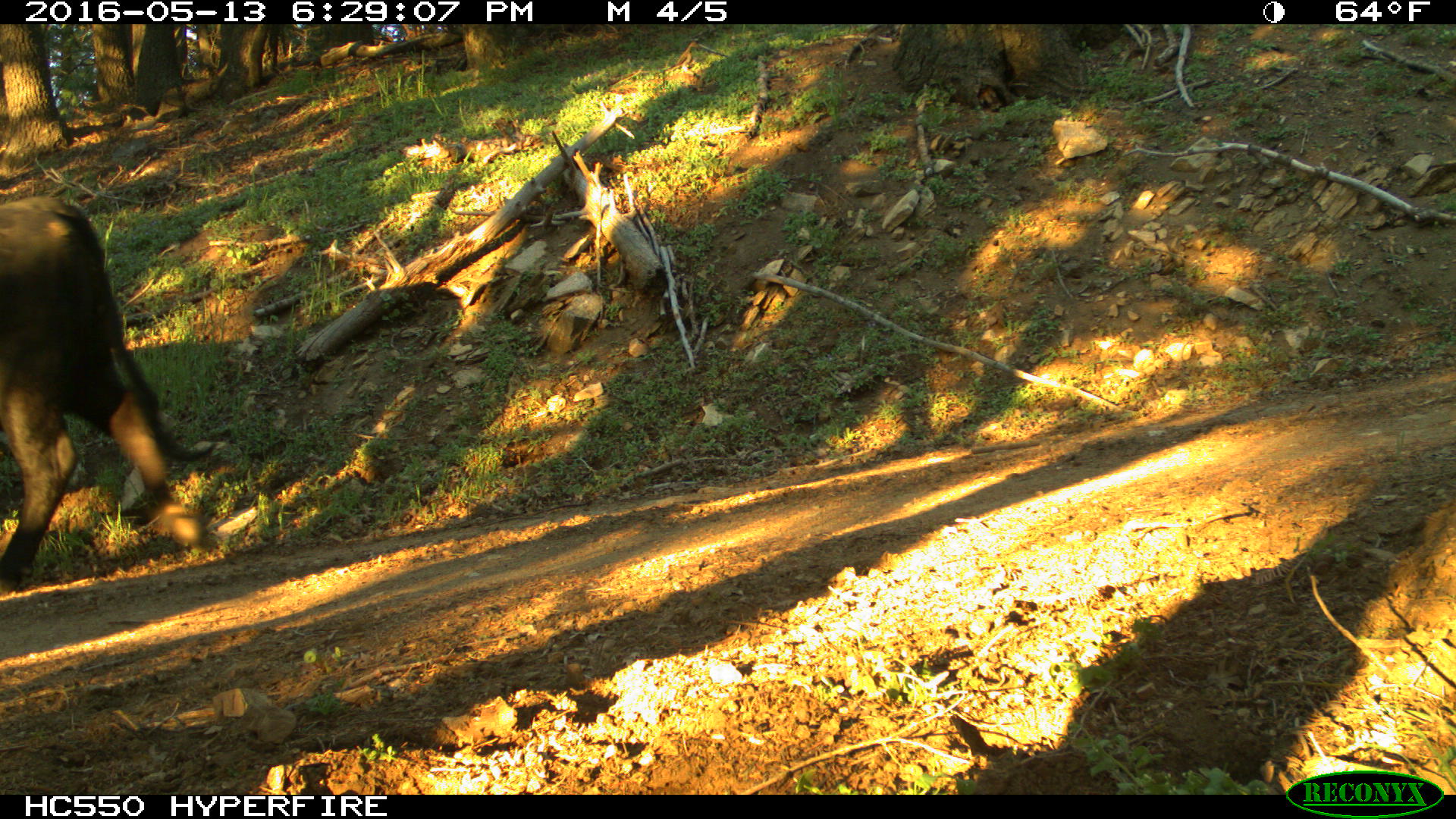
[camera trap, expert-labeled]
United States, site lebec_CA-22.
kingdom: Animalia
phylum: Chordata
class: Mammalia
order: Artiodactyla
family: Bovidae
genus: Bos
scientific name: Bos taurus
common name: domestic cow